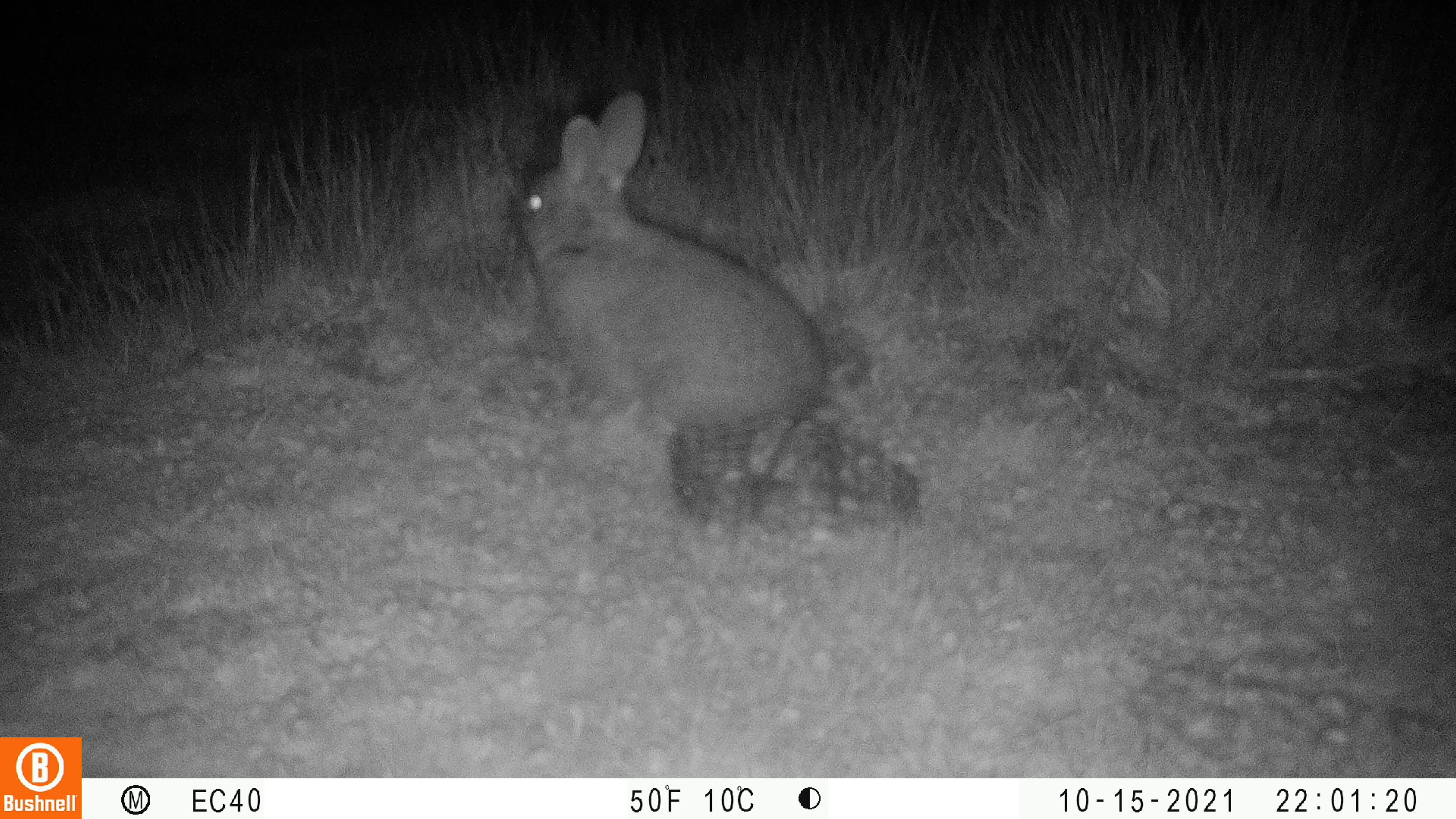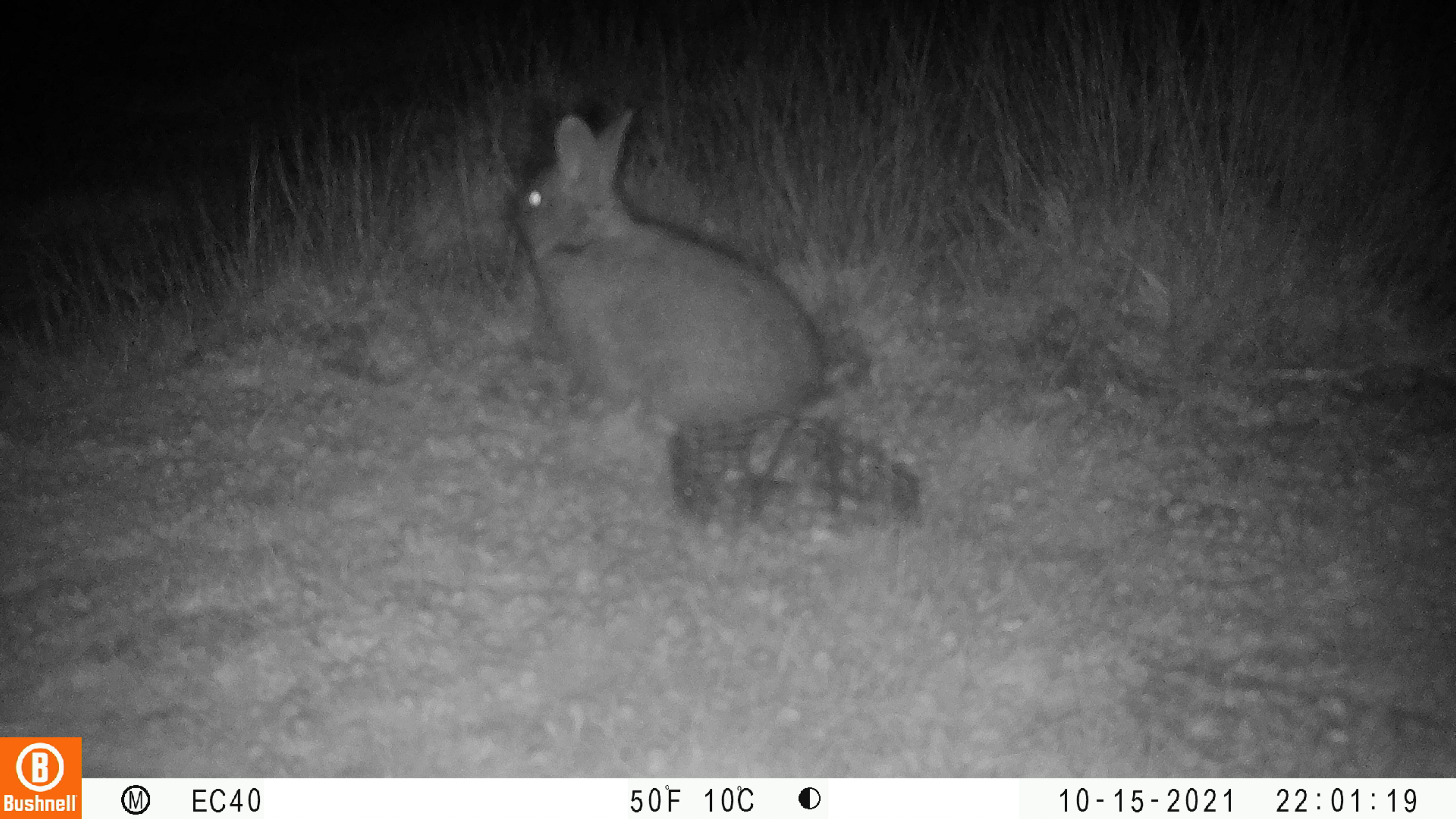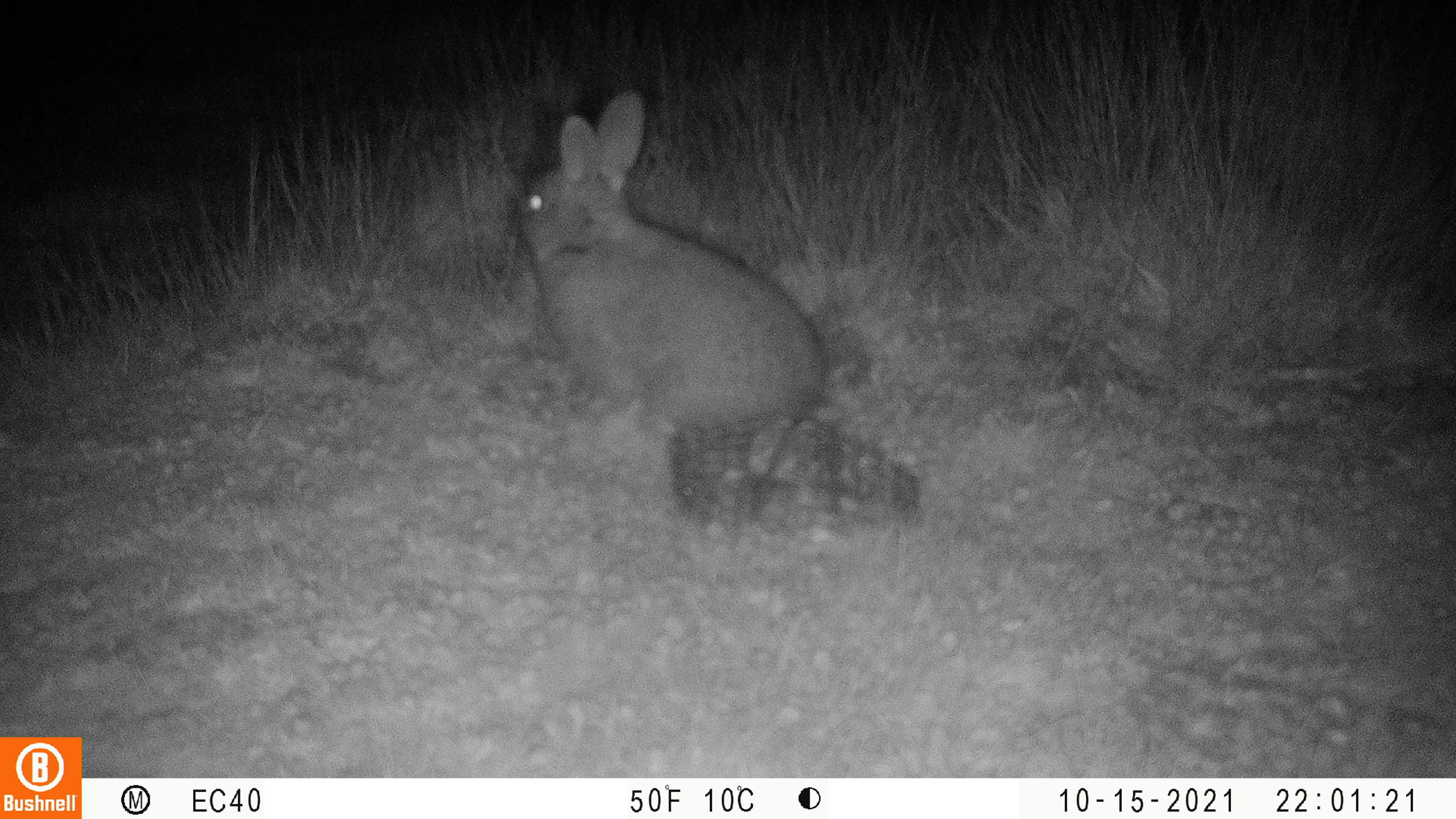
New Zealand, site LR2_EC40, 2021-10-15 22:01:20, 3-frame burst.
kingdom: Animalia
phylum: Chordata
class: Mammalia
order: Lagomorpha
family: Leporidae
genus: Oryctolagus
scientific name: Oryctolagus cuniculus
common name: european rabbit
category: rabbit